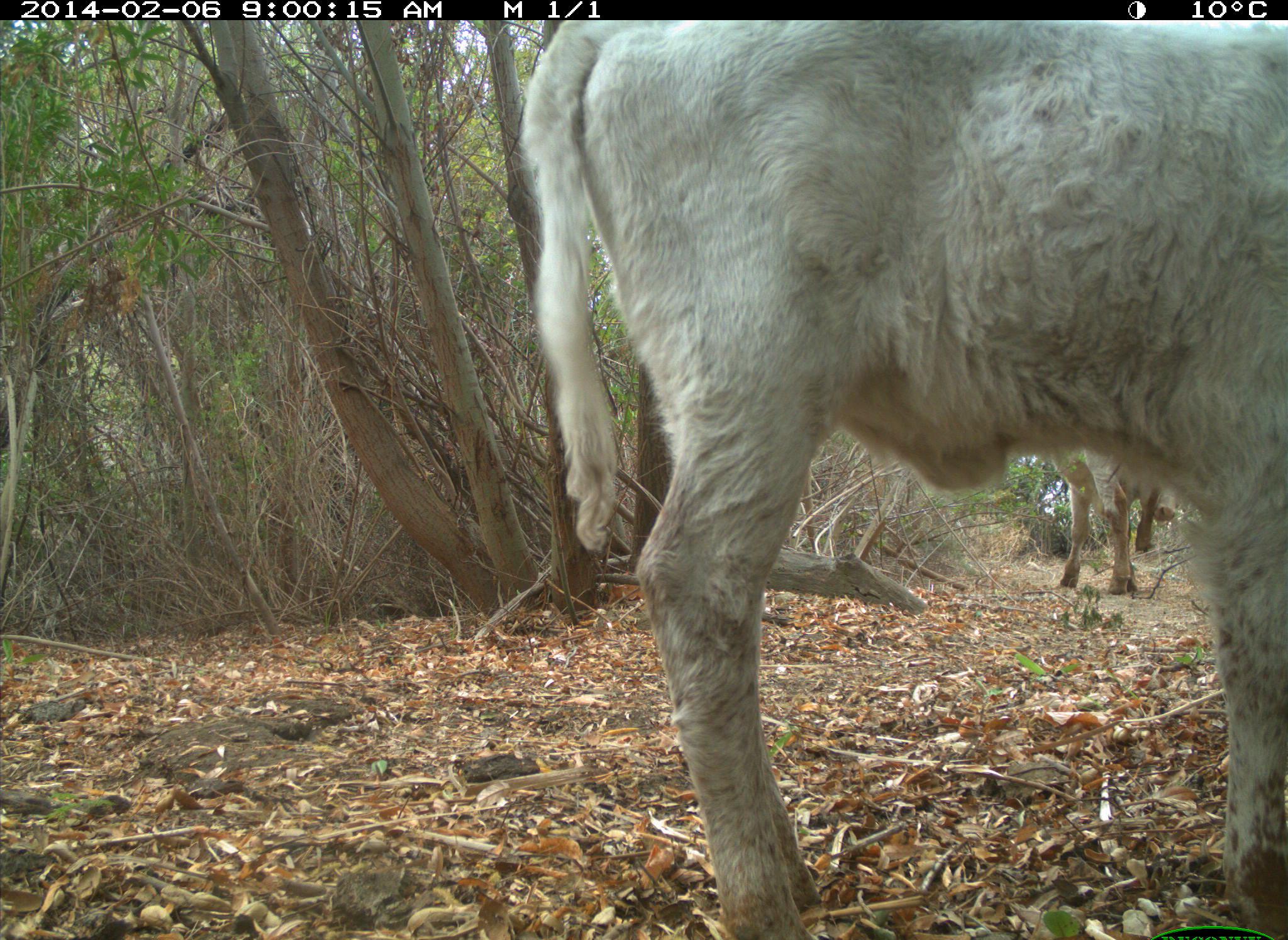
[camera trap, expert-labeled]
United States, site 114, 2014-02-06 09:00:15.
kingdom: Animalia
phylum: Chordata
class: Mammalia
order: Artiodactyla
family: Bovidae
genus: Bos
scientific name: Bos taurus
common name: cow